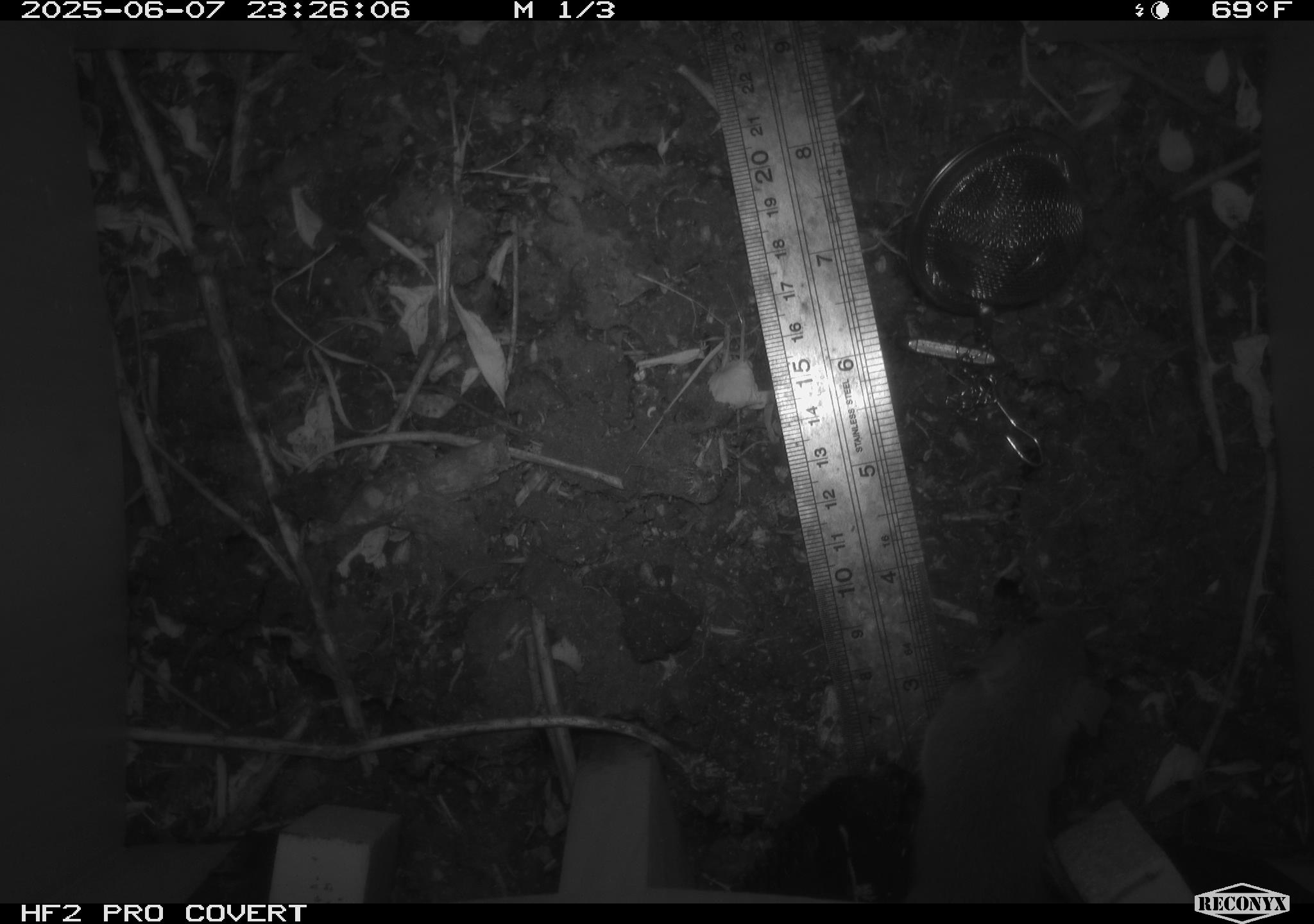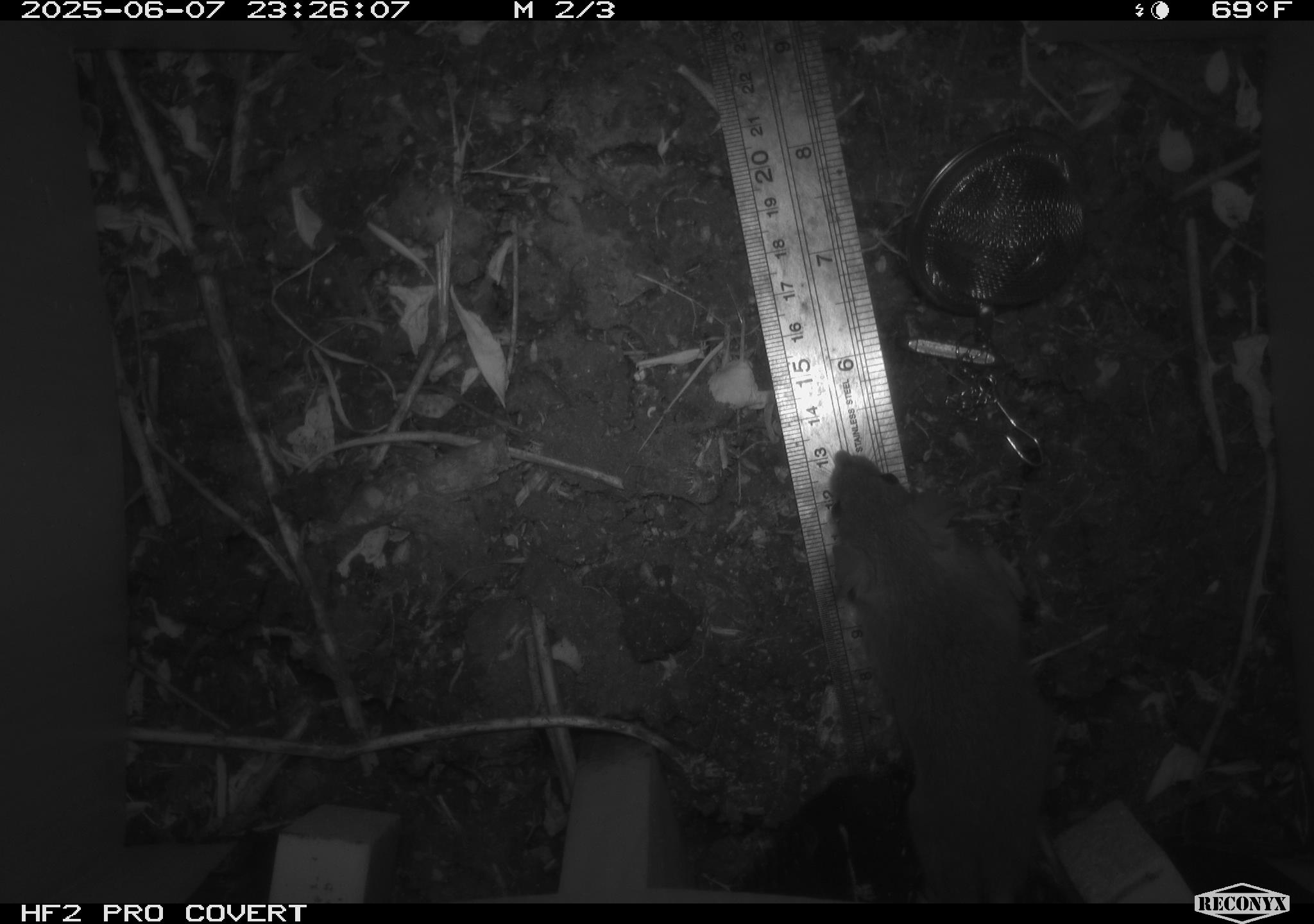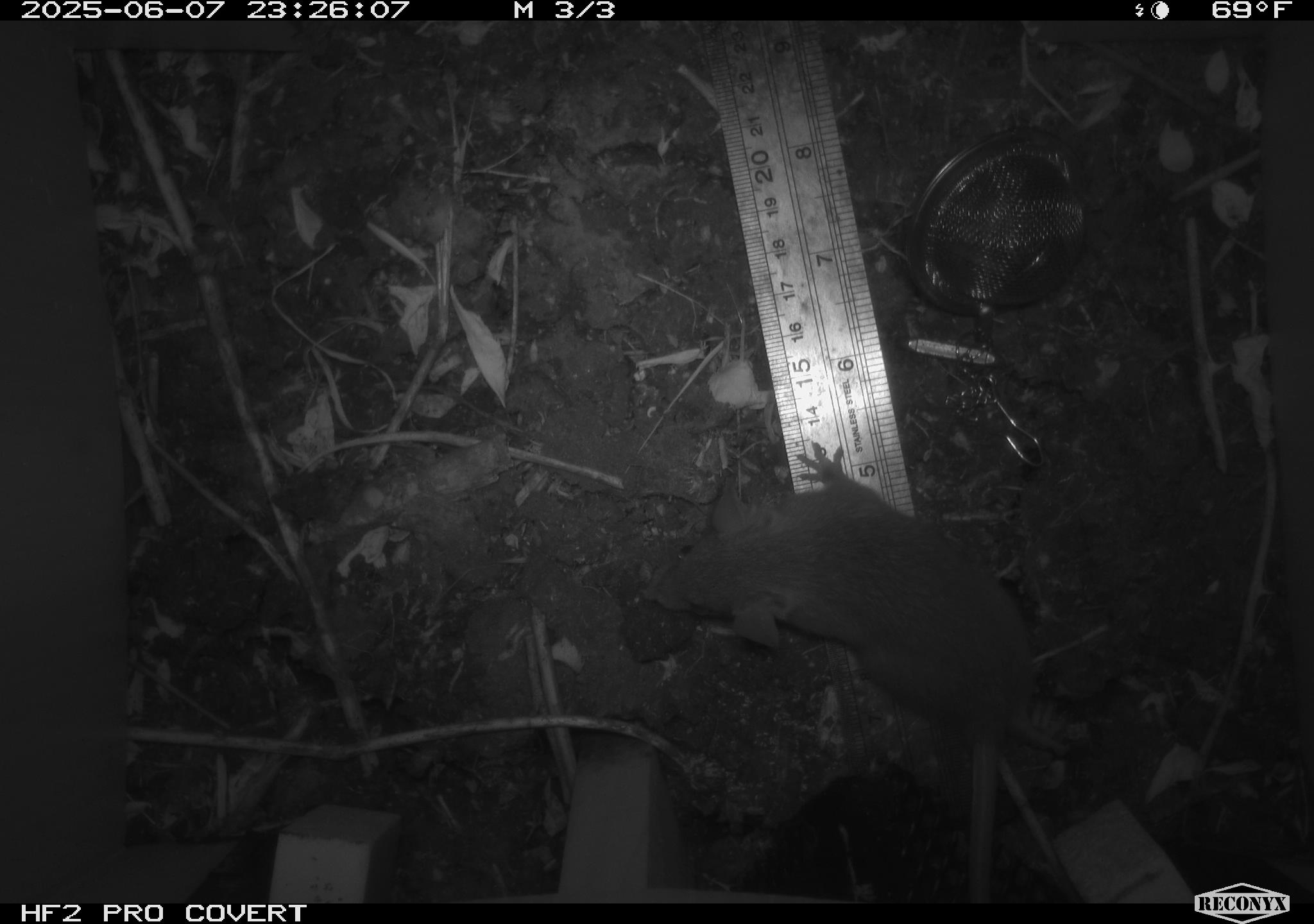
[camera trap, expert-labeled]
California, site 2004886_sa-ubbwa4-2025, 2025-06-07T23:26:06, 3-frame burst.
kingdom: Animalia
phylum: Chordata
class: Mammalia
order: Rodentia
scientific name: Rodentia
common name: rodent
Rodent (Rodentia).